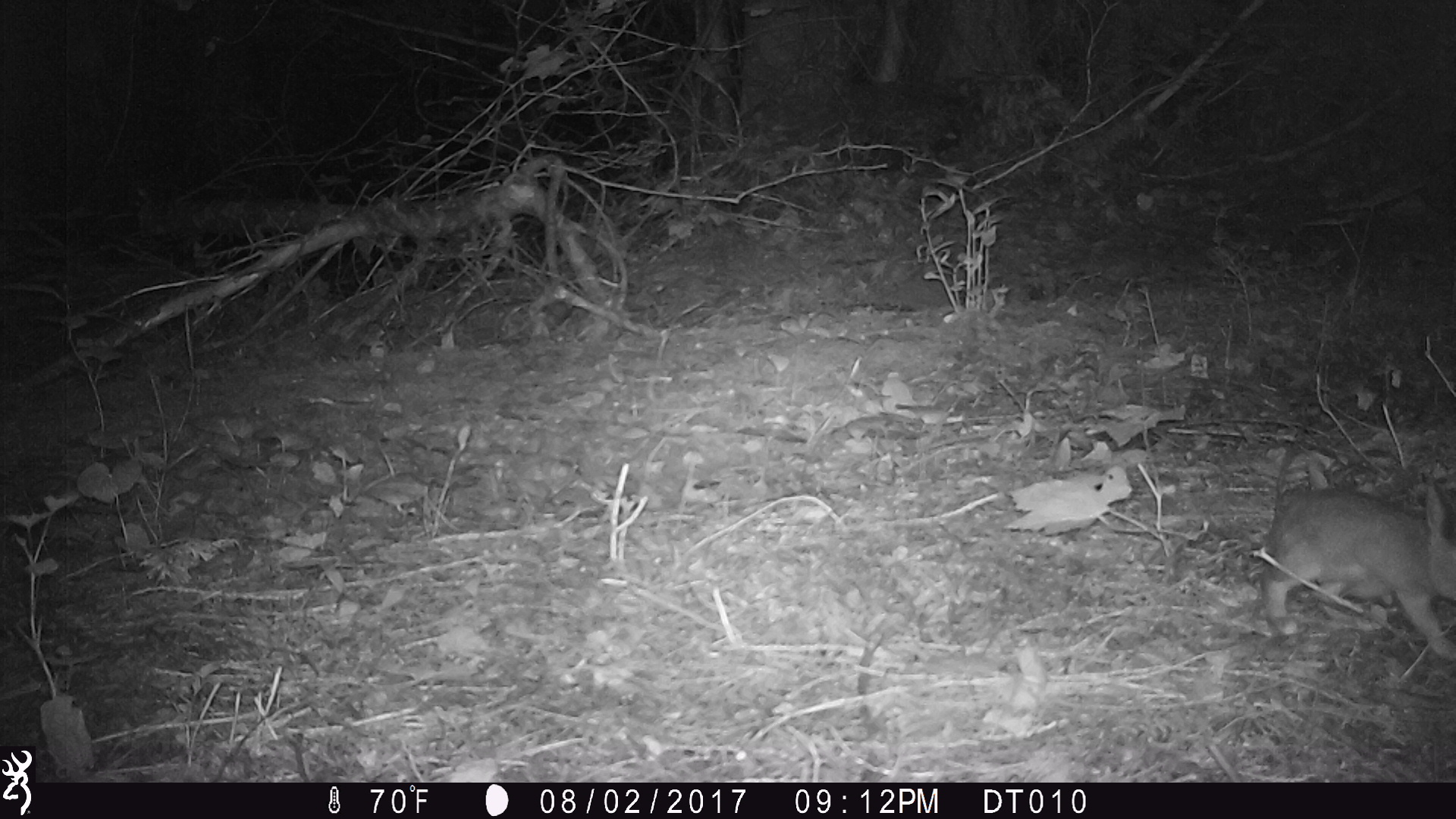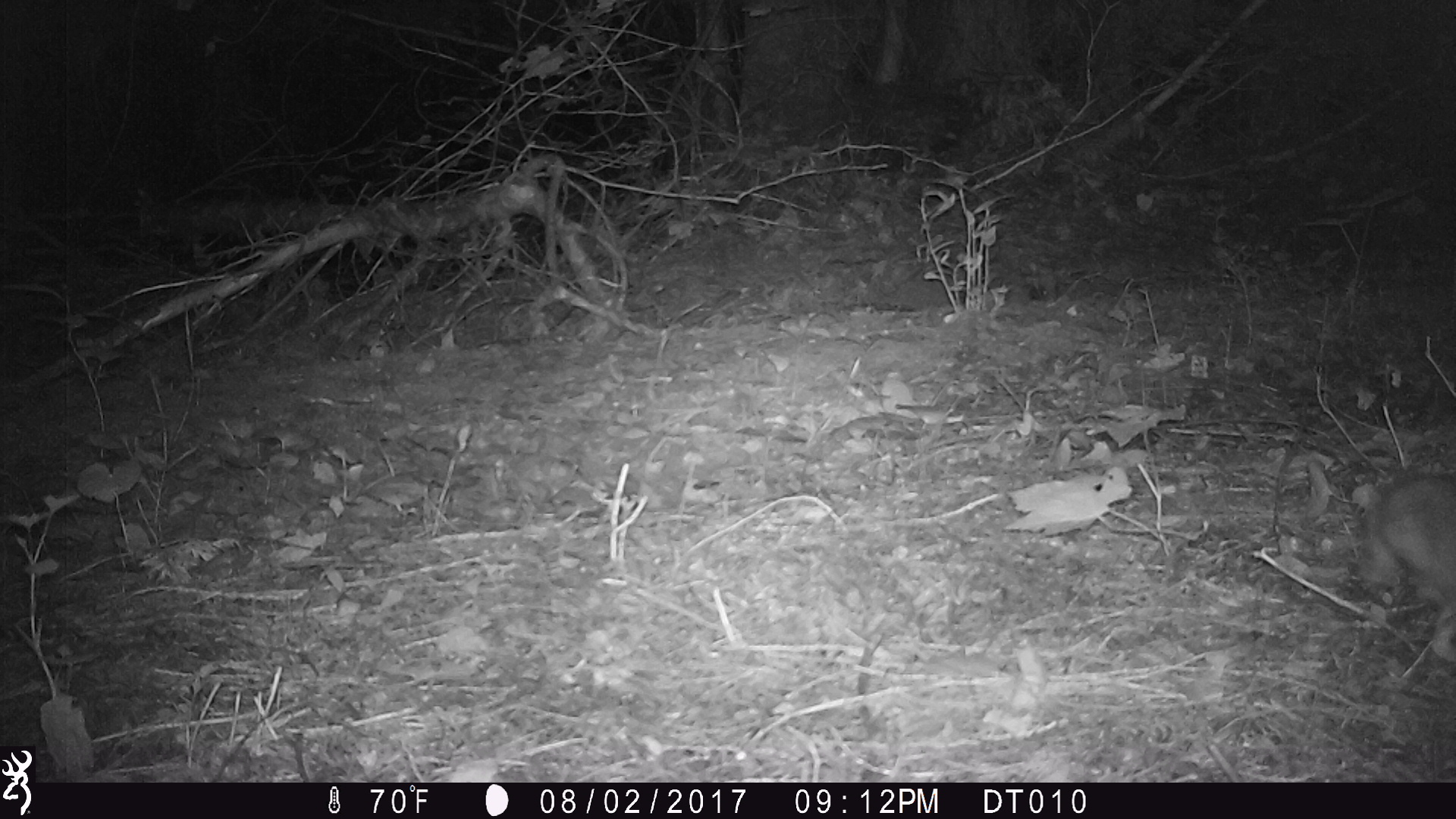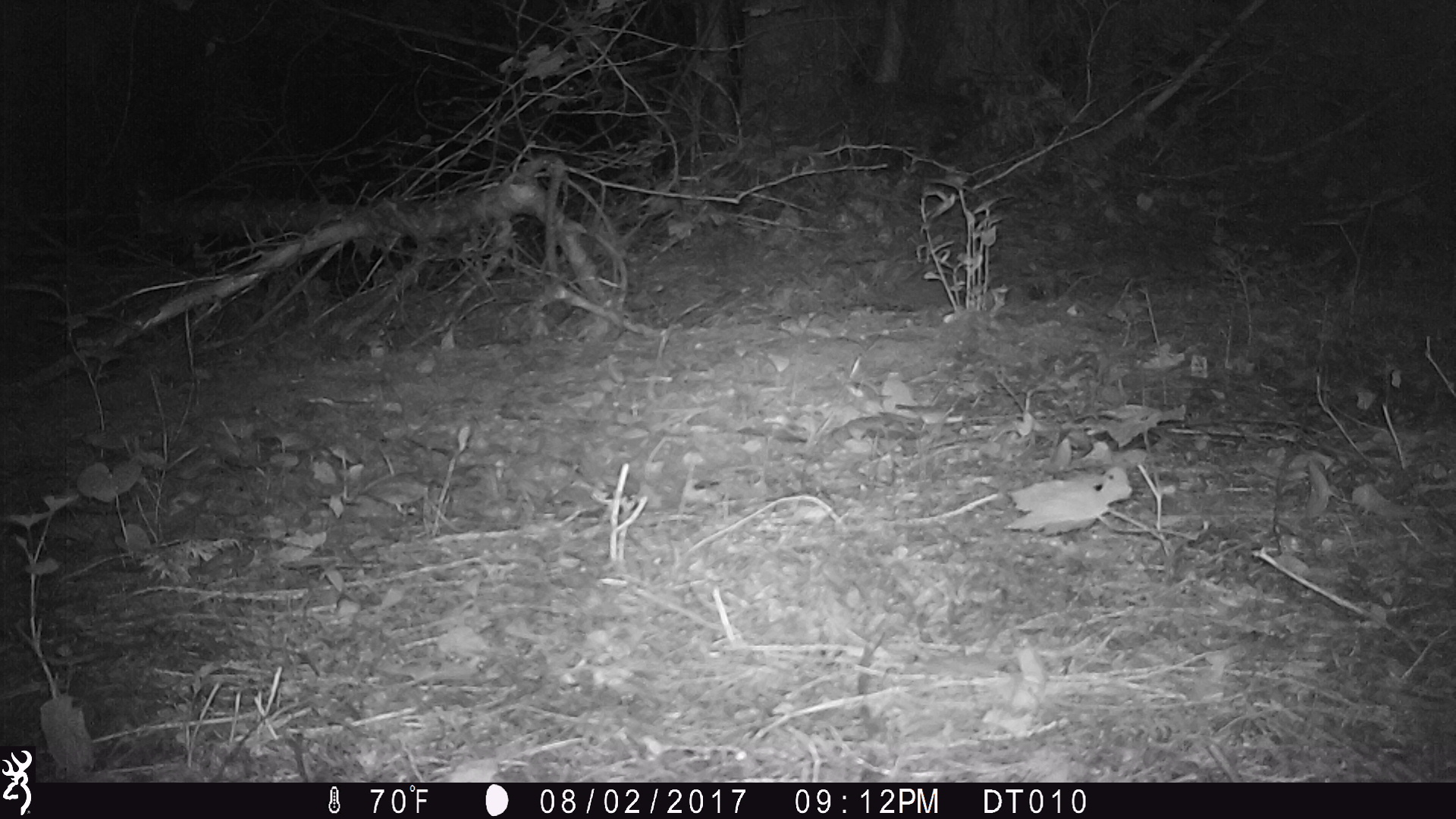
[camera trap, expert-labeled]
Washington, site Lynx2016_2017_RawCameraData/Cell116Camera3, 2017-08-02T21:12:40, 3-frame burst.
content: unidentified animal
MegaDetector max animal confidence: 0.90